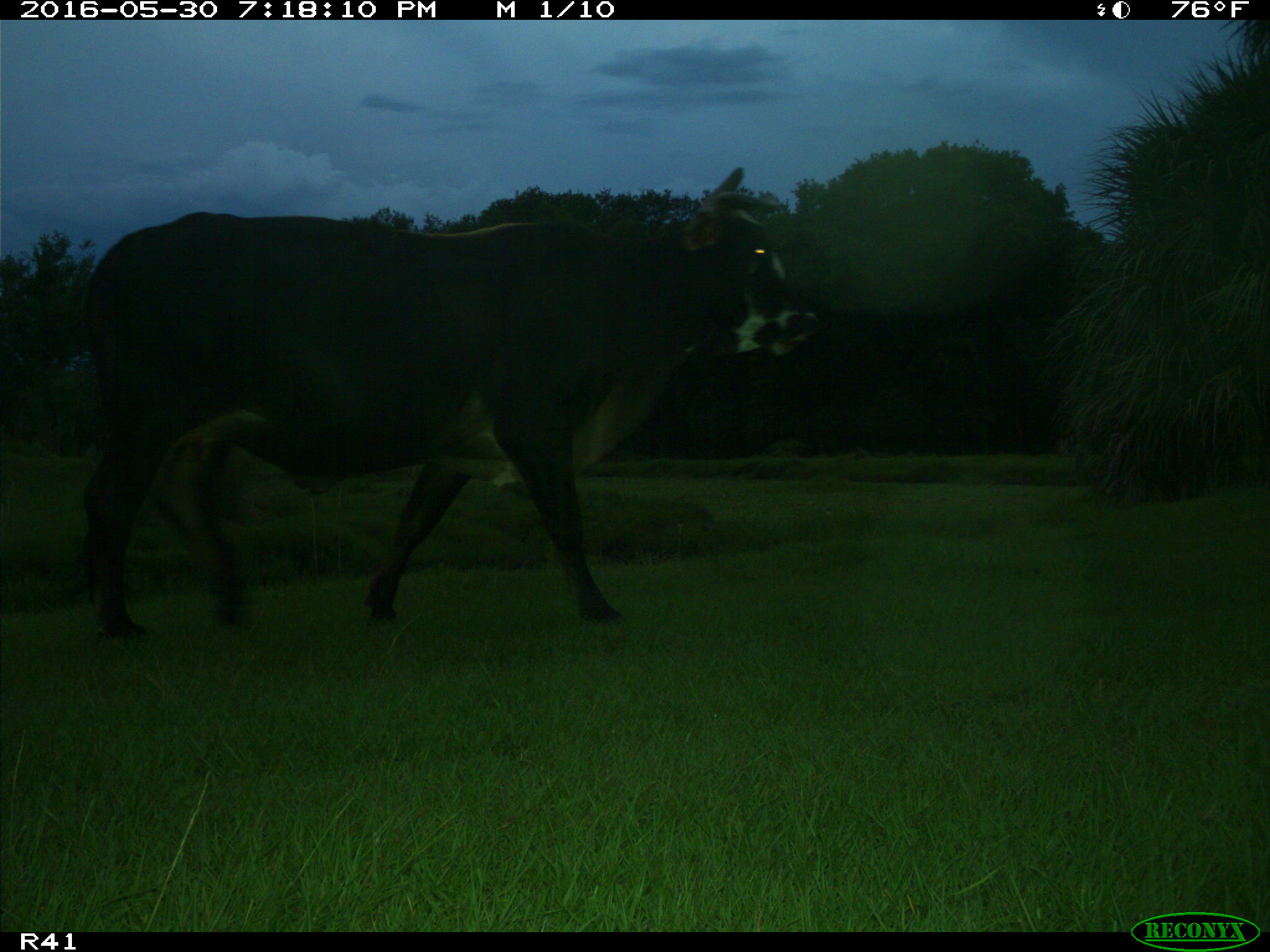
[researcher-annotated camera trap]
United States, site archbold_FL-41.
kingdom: Animalia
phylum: Chordata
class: Mammalia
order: Artiodactyla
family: Bovidae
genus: Bos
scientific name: Bos taurus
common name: domestic cow